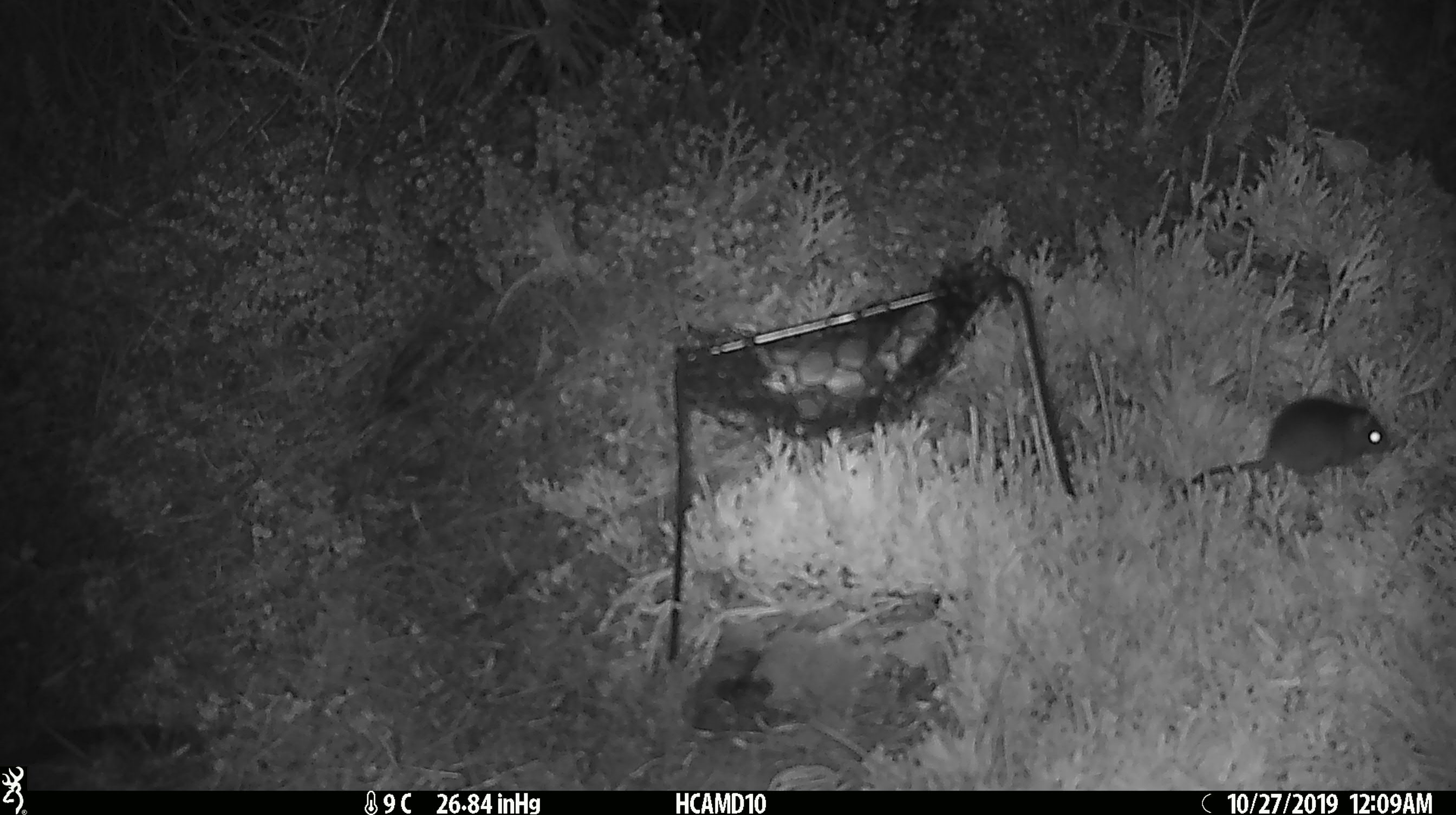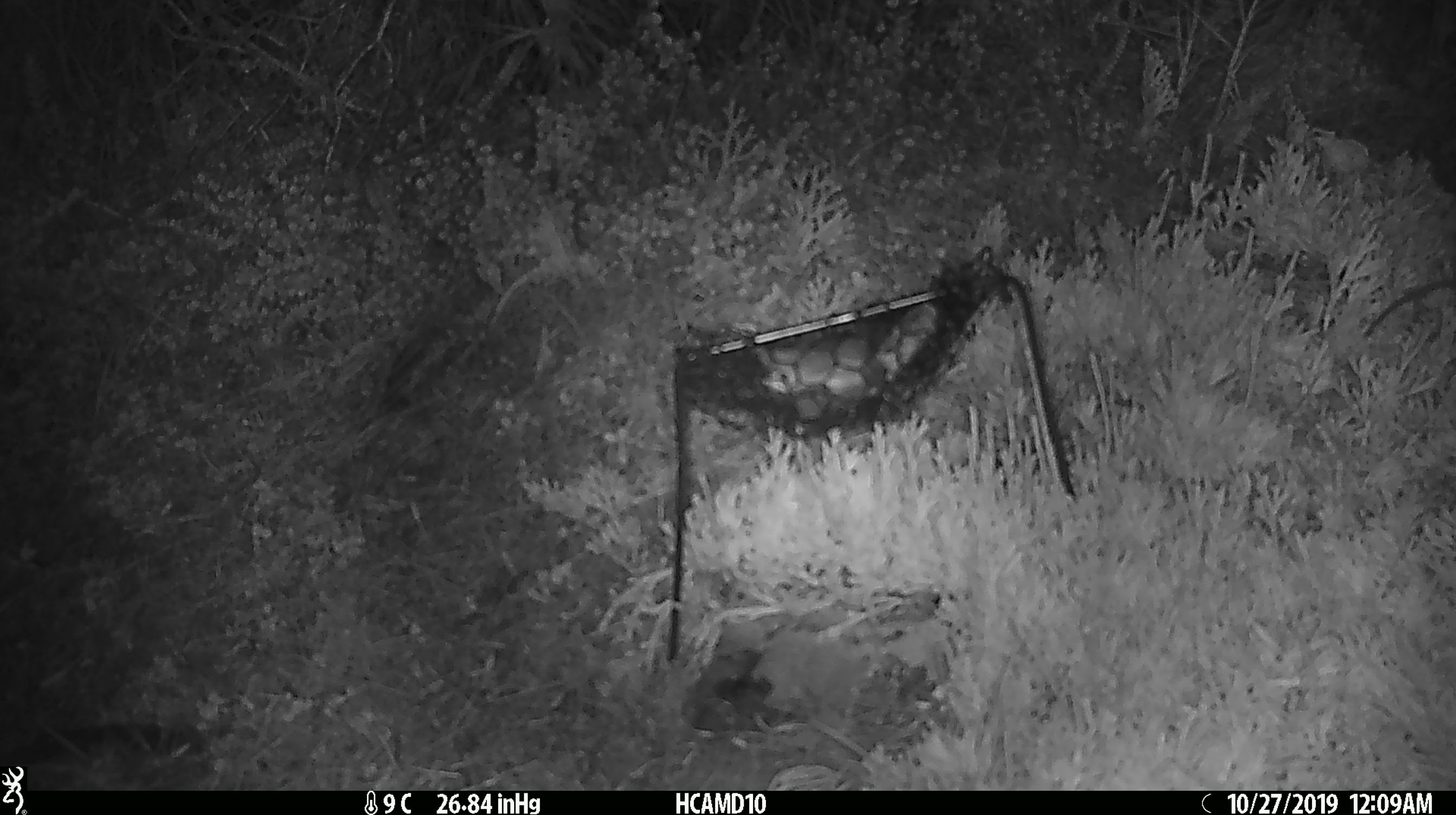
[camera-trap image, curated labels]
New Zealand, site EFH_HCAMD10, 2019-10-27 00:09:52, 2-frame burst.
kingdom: Animalia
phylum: Chordata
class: Mammalia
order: Rodentia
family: Muridae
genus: Mus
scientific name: Mus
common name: mouse